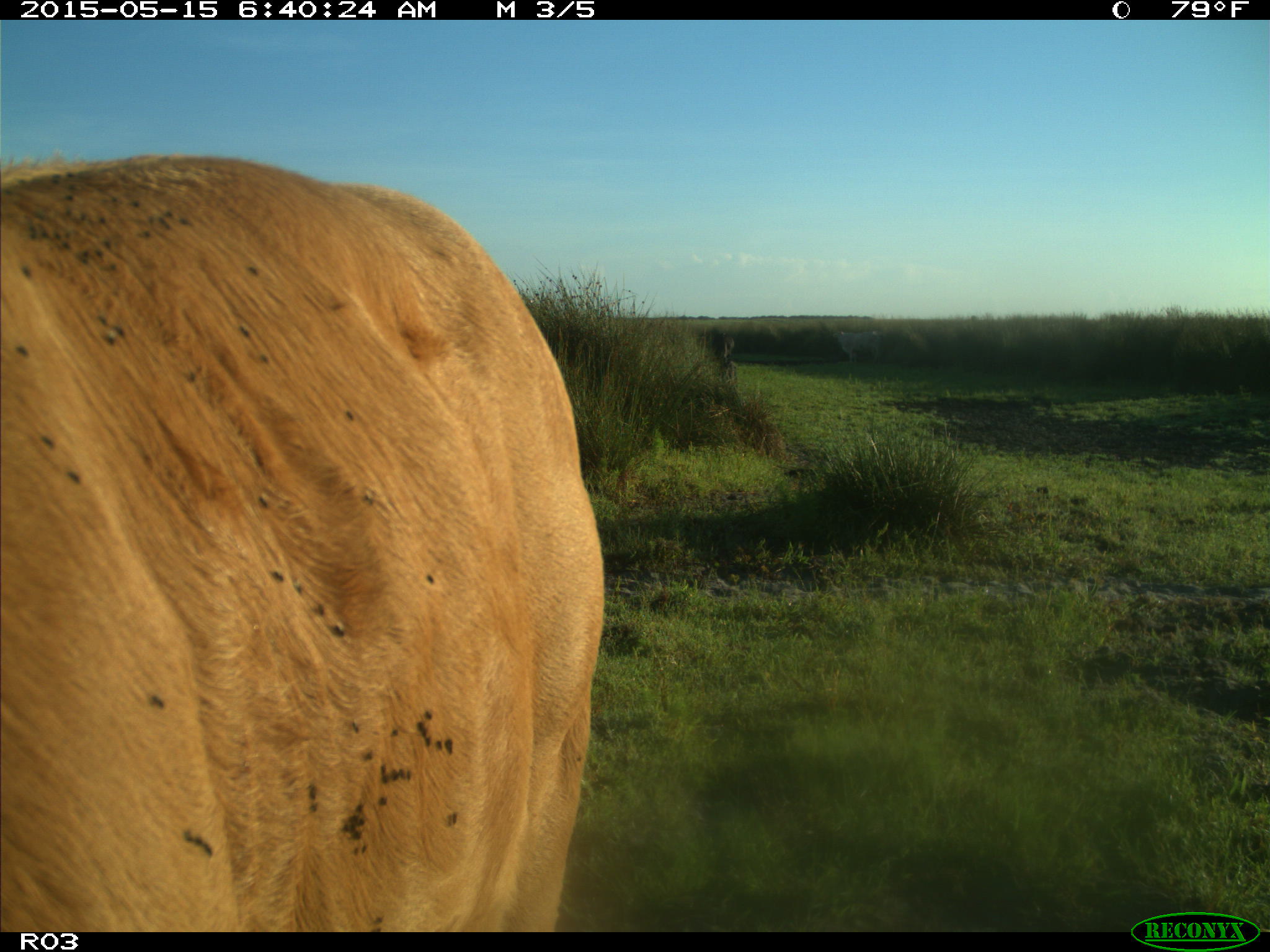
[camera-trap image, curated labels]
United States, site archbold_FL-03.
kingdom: Animalia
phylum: Chordata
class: Mammalia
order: Artiodactyla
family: Bovidae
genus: Bos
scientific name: Bos taurus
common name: domestic cow